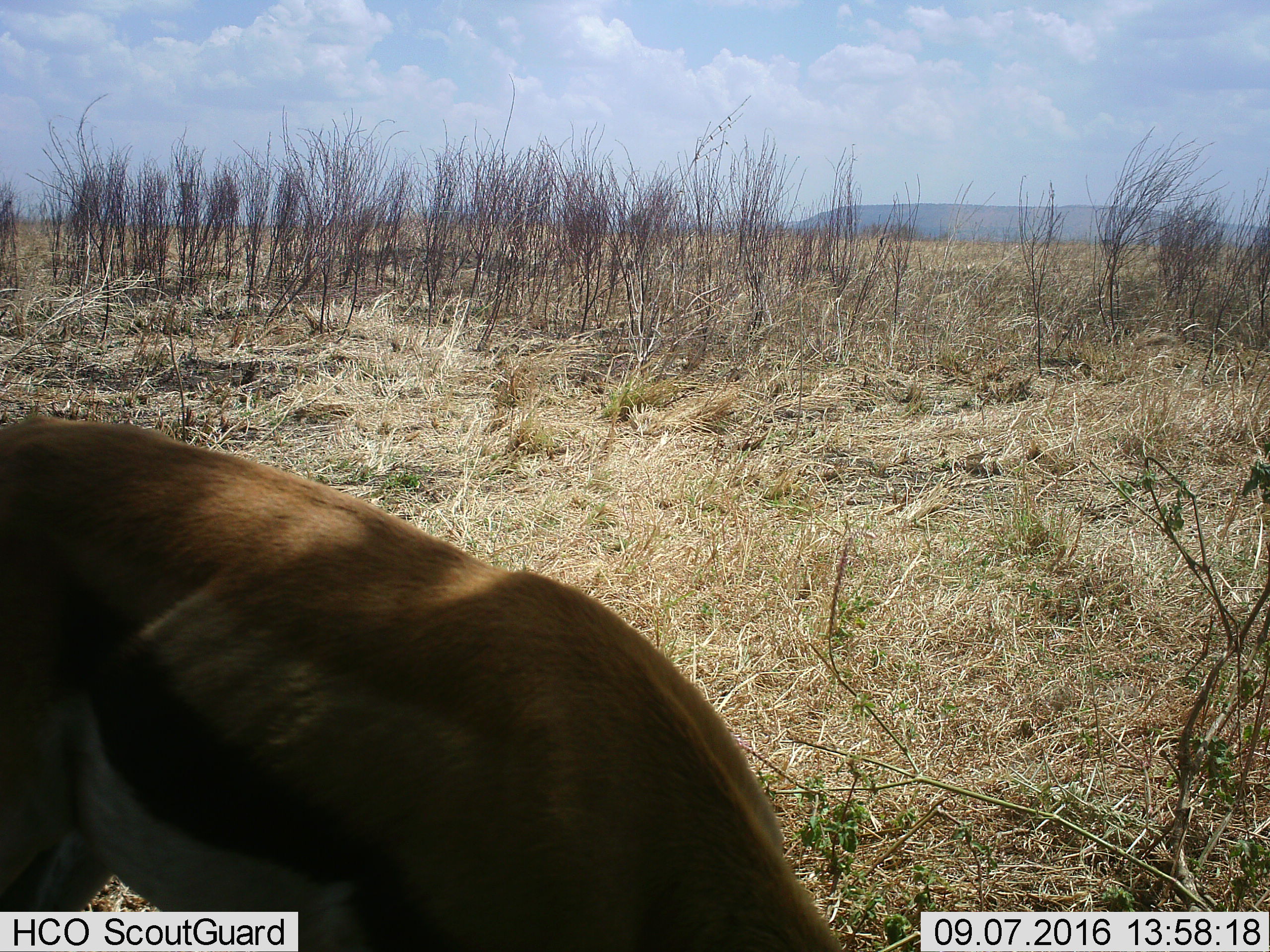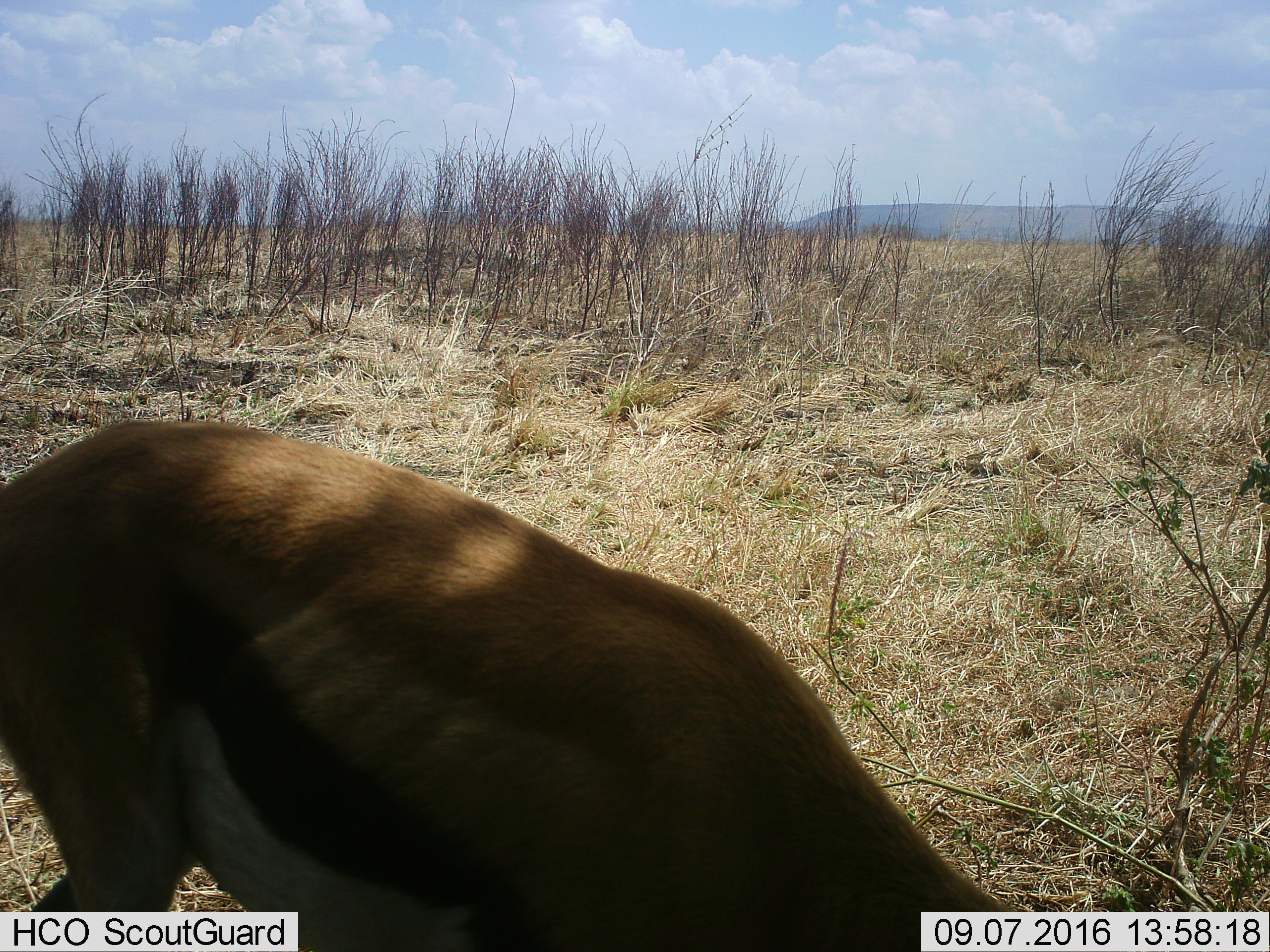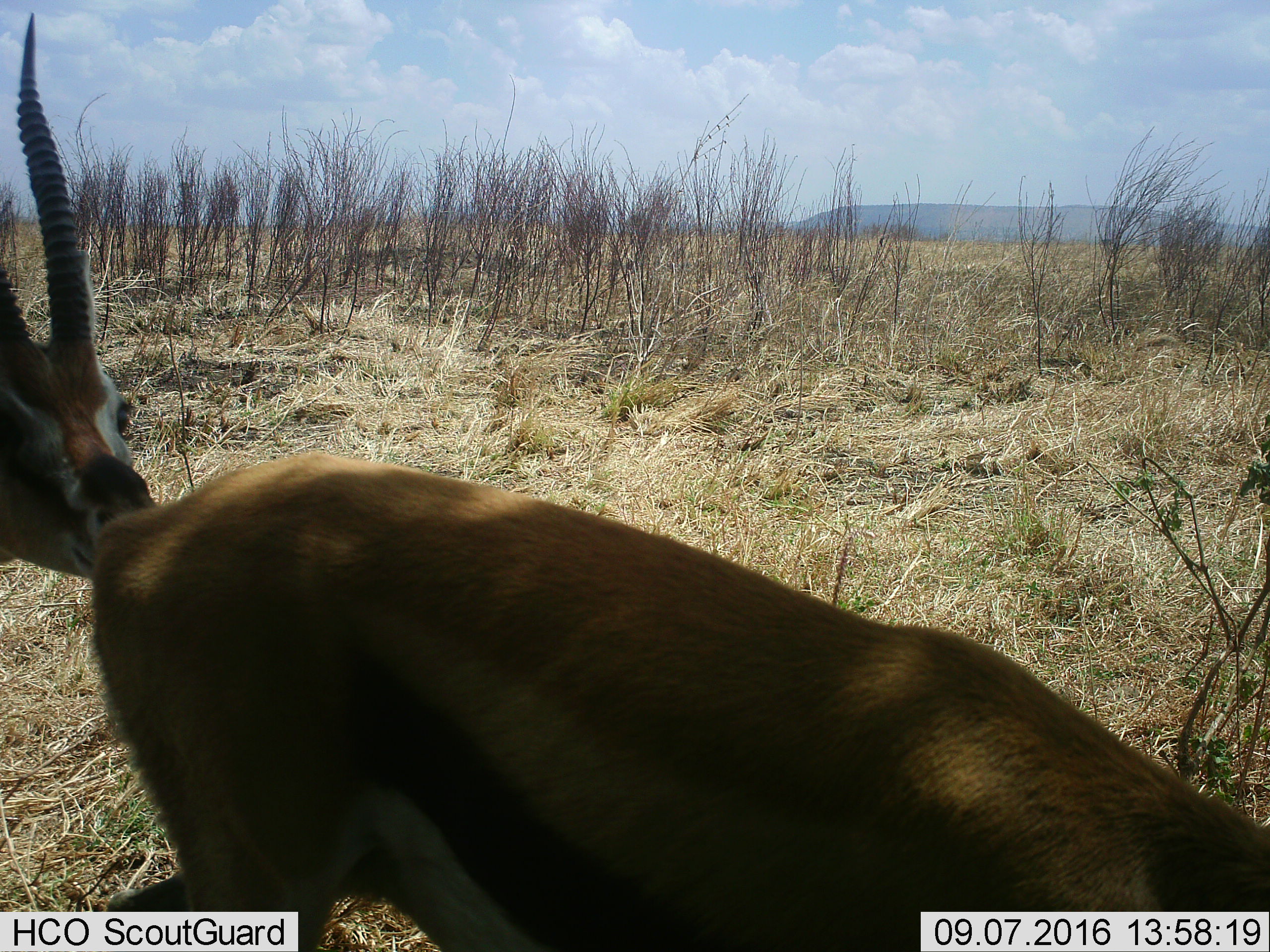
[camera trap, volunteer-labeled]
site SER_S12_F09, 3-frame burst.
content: unidentified animal